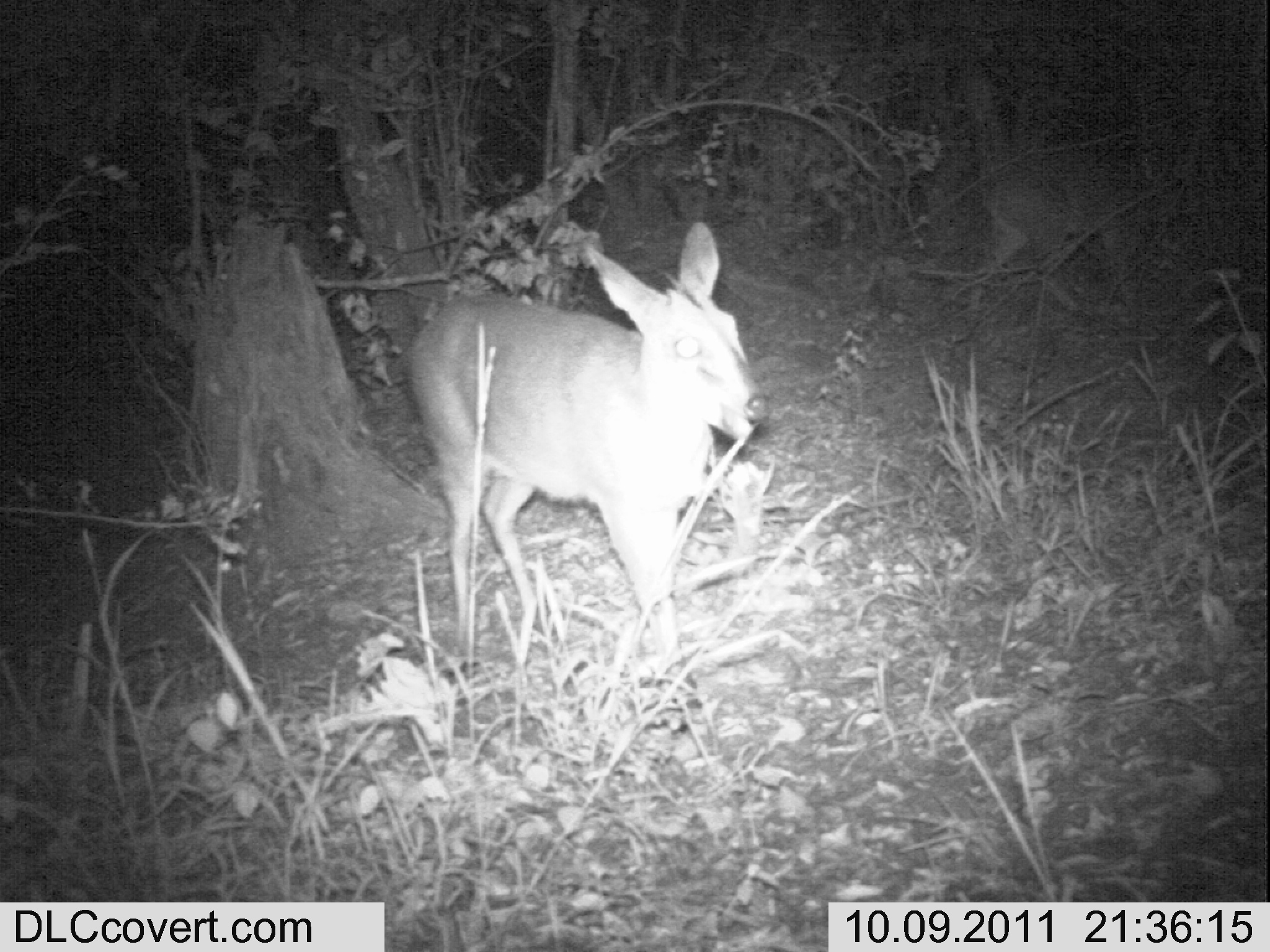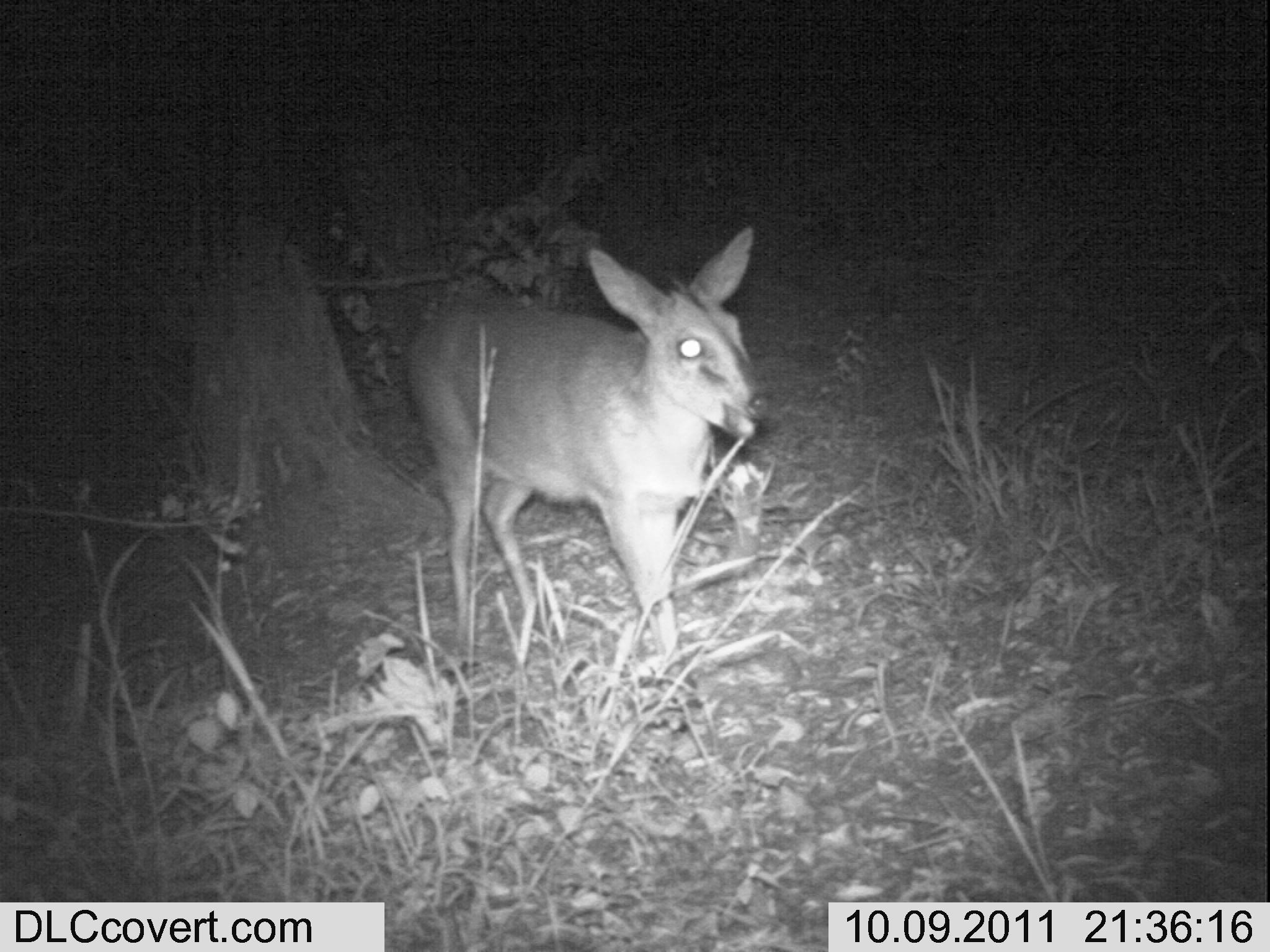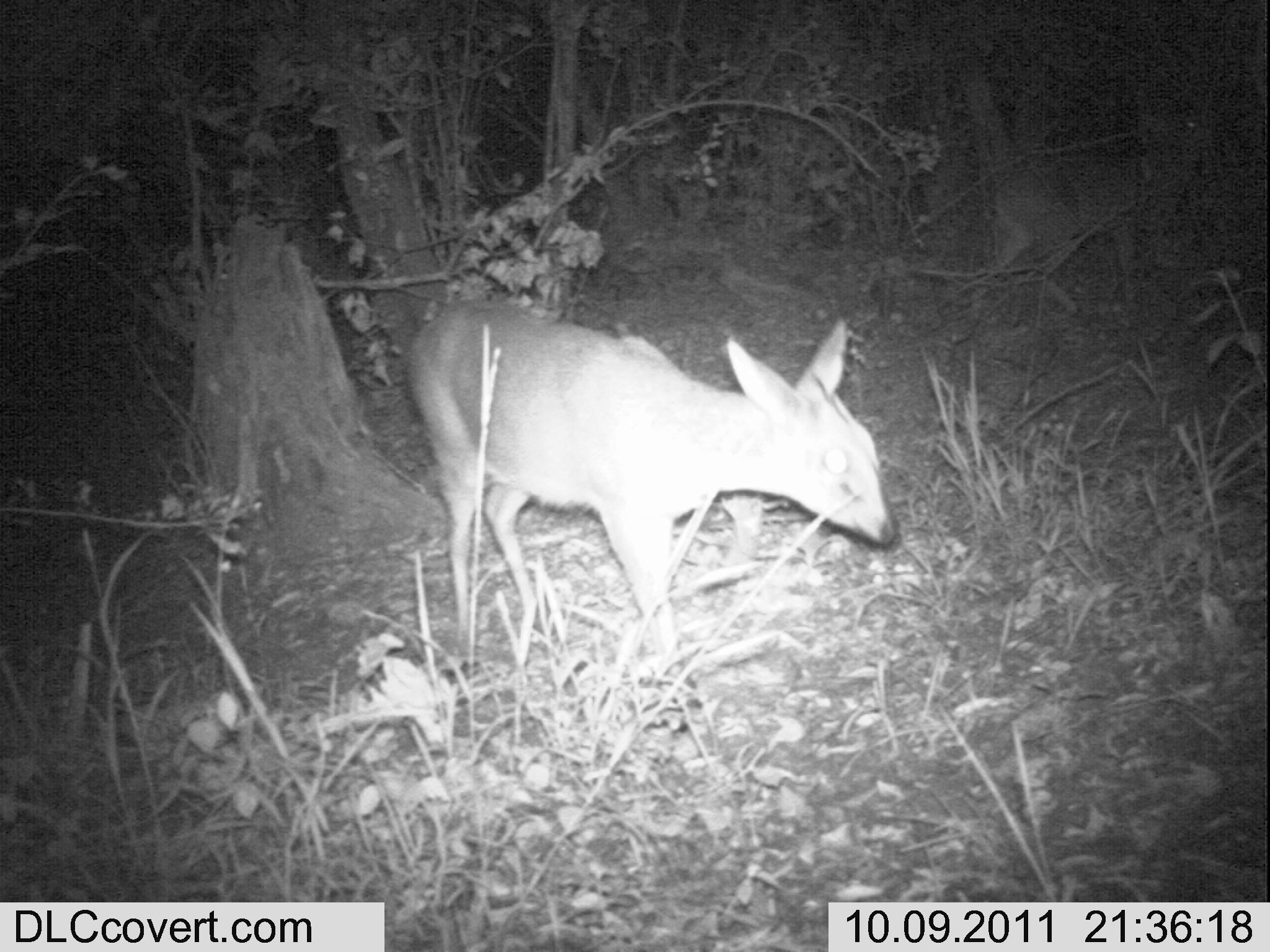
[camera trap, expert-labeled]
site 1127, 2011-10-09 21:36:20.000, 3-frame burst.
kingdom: Animalia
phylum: Chordata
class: Mammalia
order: Artiodactyla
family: Bovidae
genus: Sylvicapra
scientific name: Sylvicapra grimmia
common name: bush duiker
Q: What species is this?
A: Sylvicapra grimmia (bush duiker).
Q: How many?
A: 2.